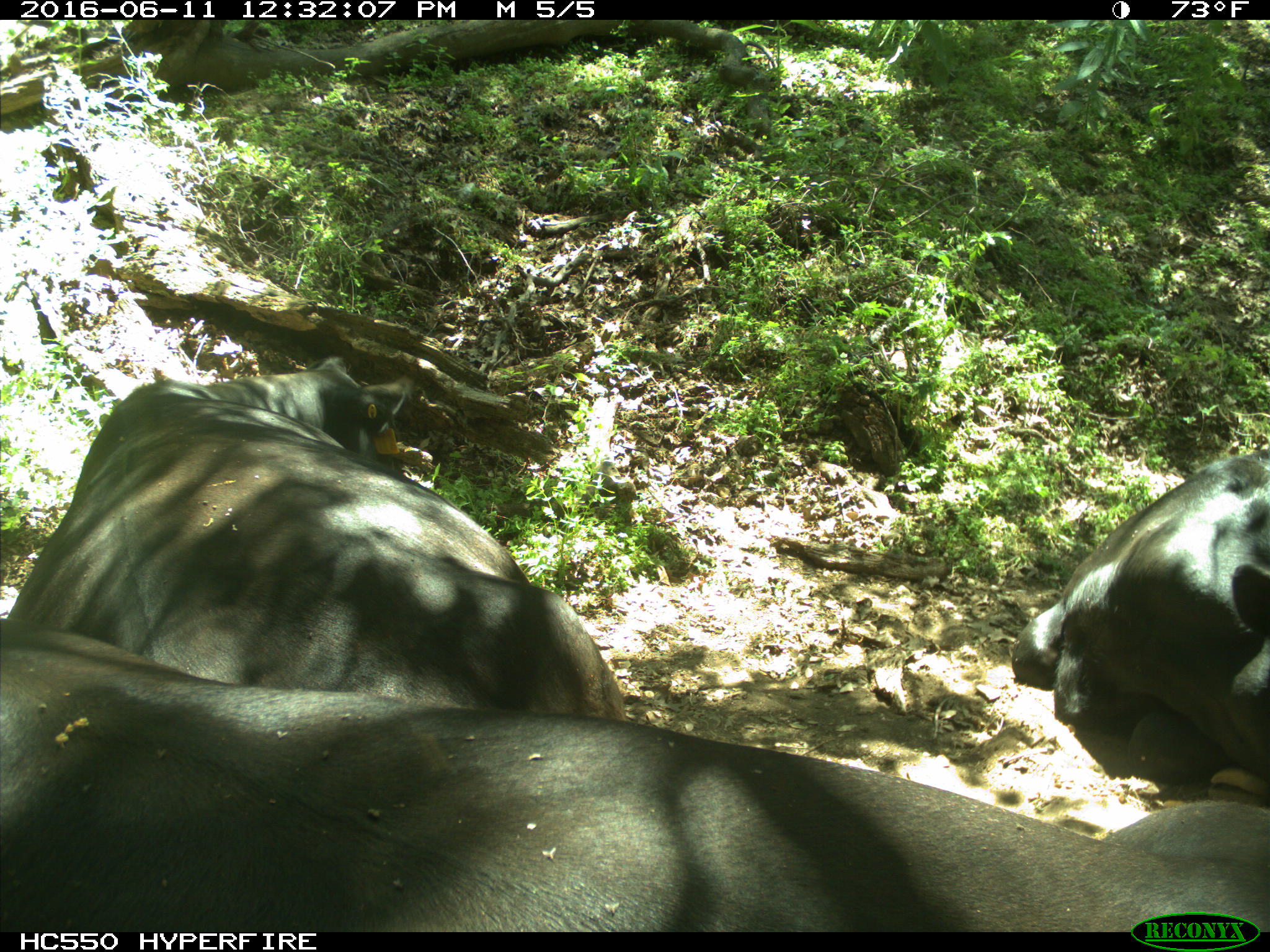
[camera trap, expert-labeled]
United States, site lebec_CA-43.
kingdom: Animalia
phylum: Chordata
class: Mammalia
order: Artiodactyla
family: Bovidae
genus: Bos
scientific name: Bos taurus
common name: domestic cow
Bos taurus (domestic cow).